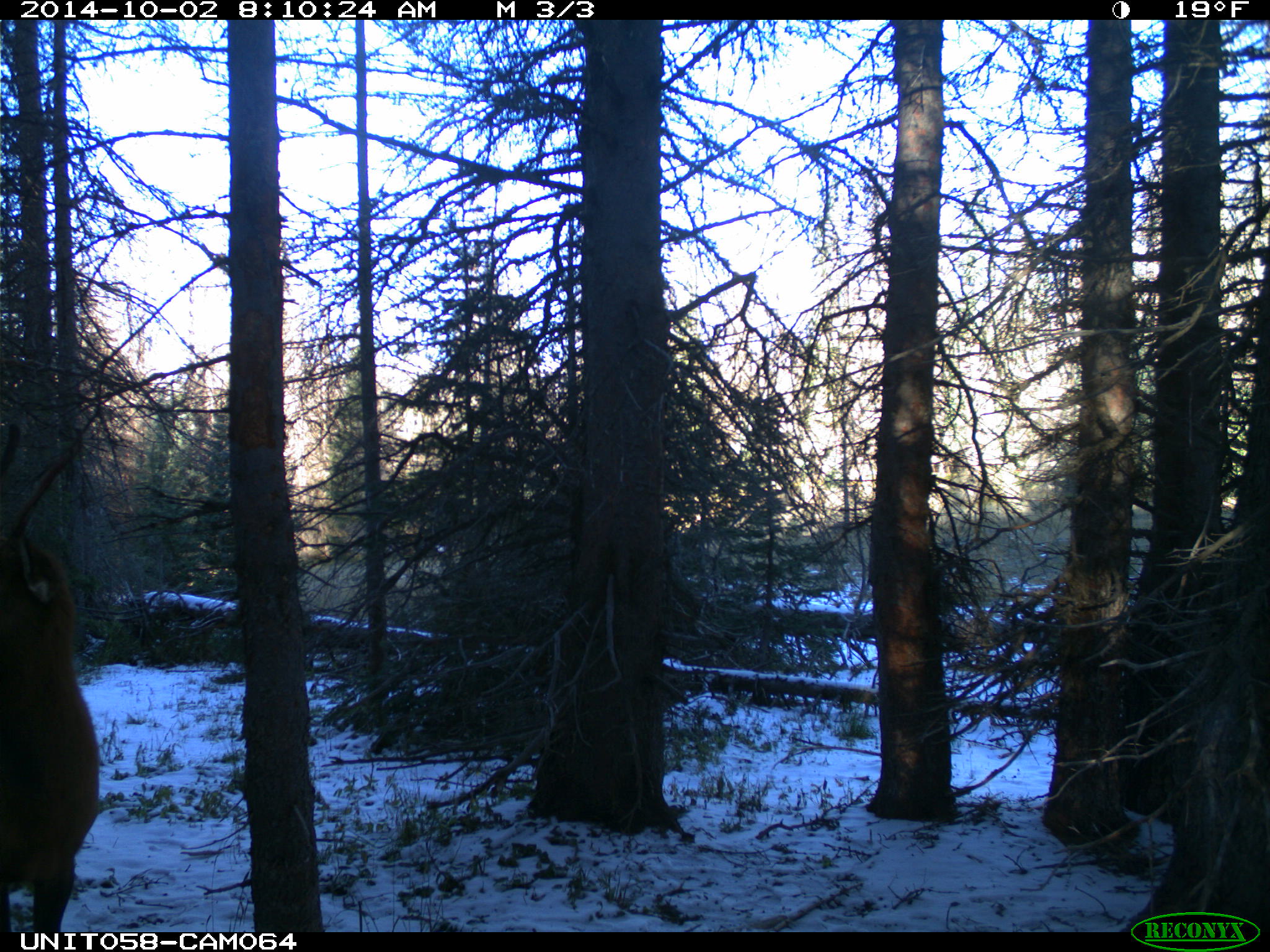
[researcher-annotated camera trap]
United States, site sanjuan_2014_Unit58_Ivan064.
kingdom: Animalia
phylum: Chordata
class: Mammalia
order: Artiodactyla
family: Cervidae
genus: Cervus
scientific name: Cervus elaphus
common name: red deer